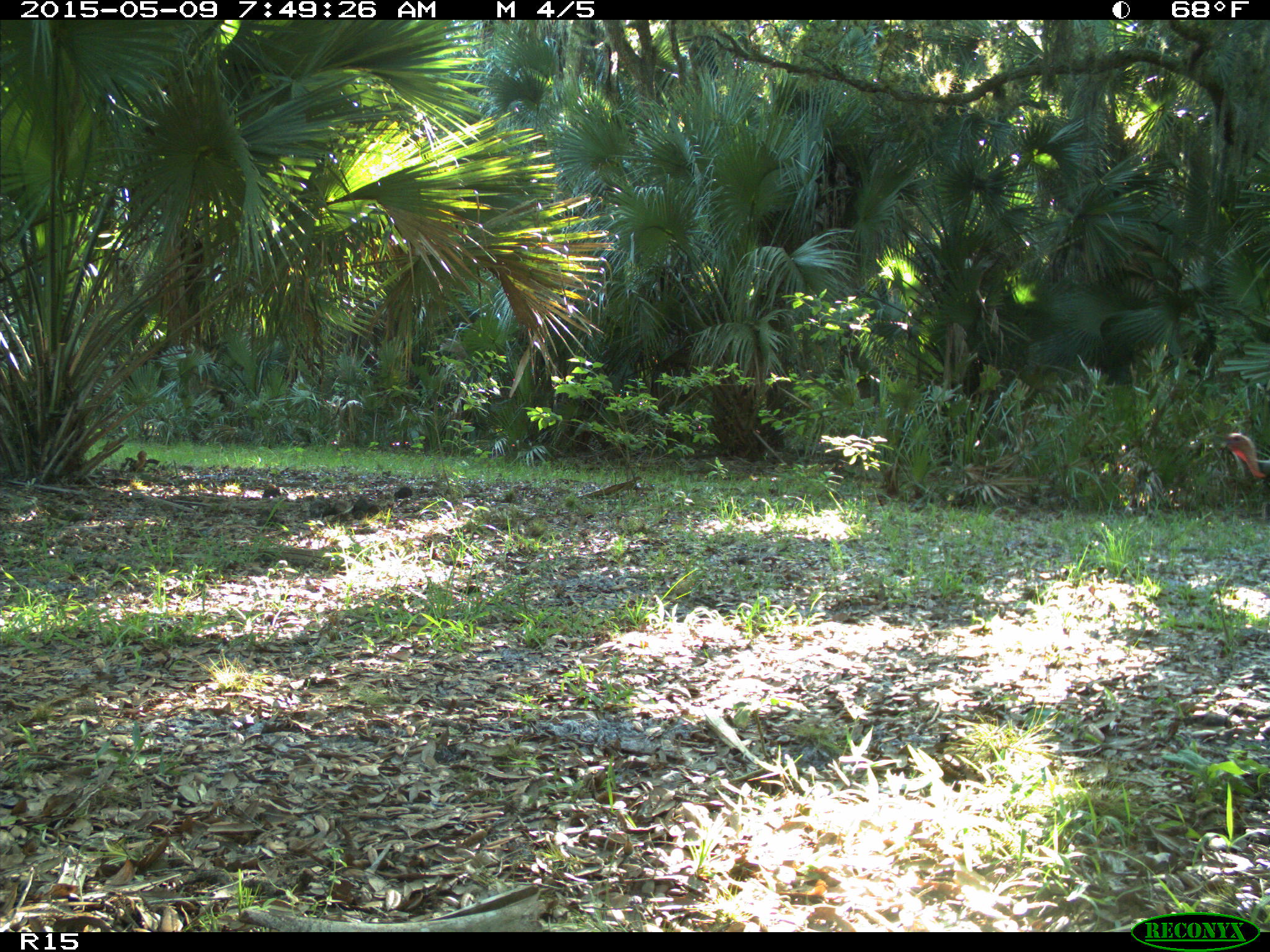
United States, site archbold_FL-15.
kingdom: Animalia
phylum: Chordata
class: Aves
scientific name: Aves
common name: birds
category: unidentified bird